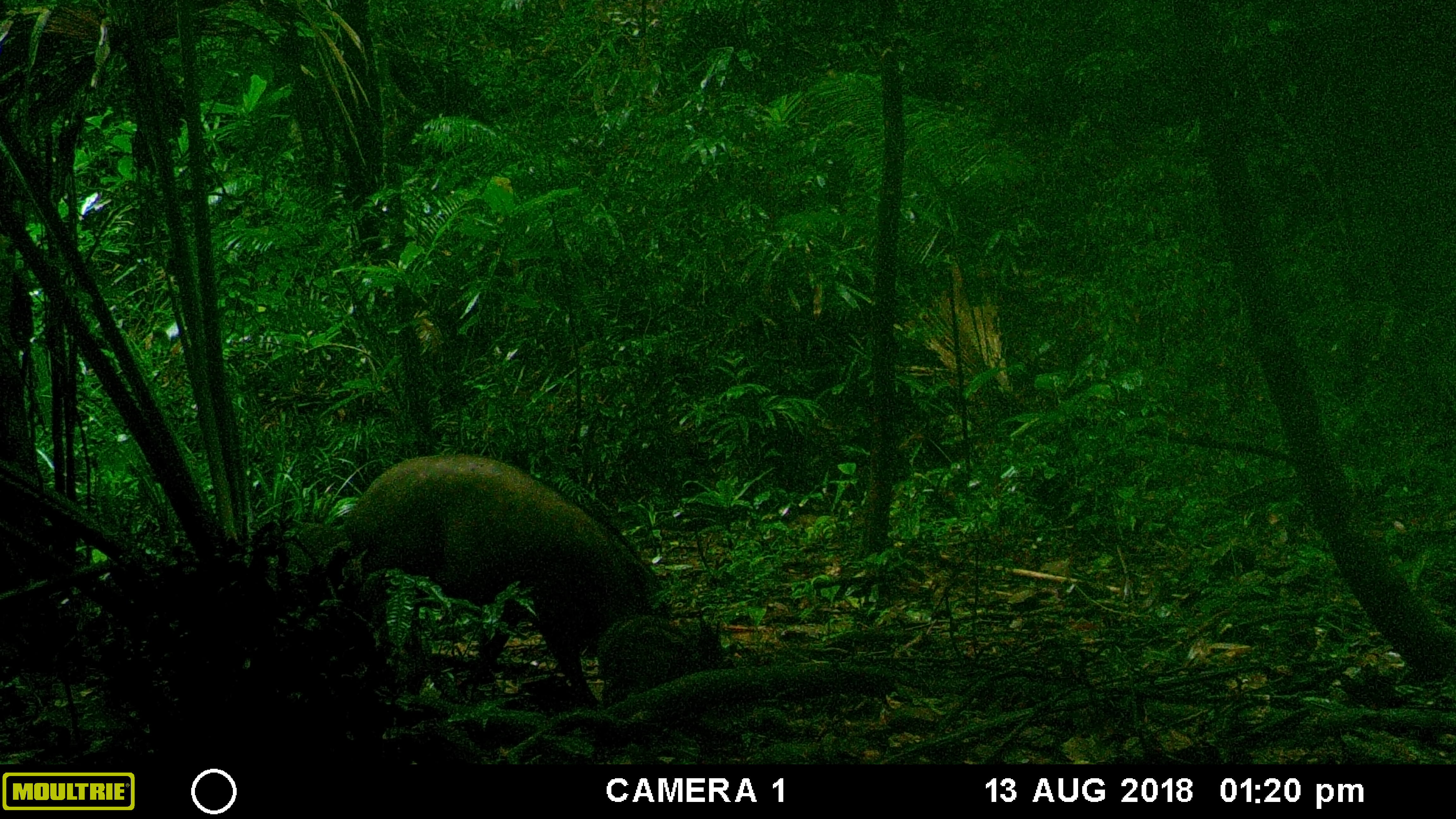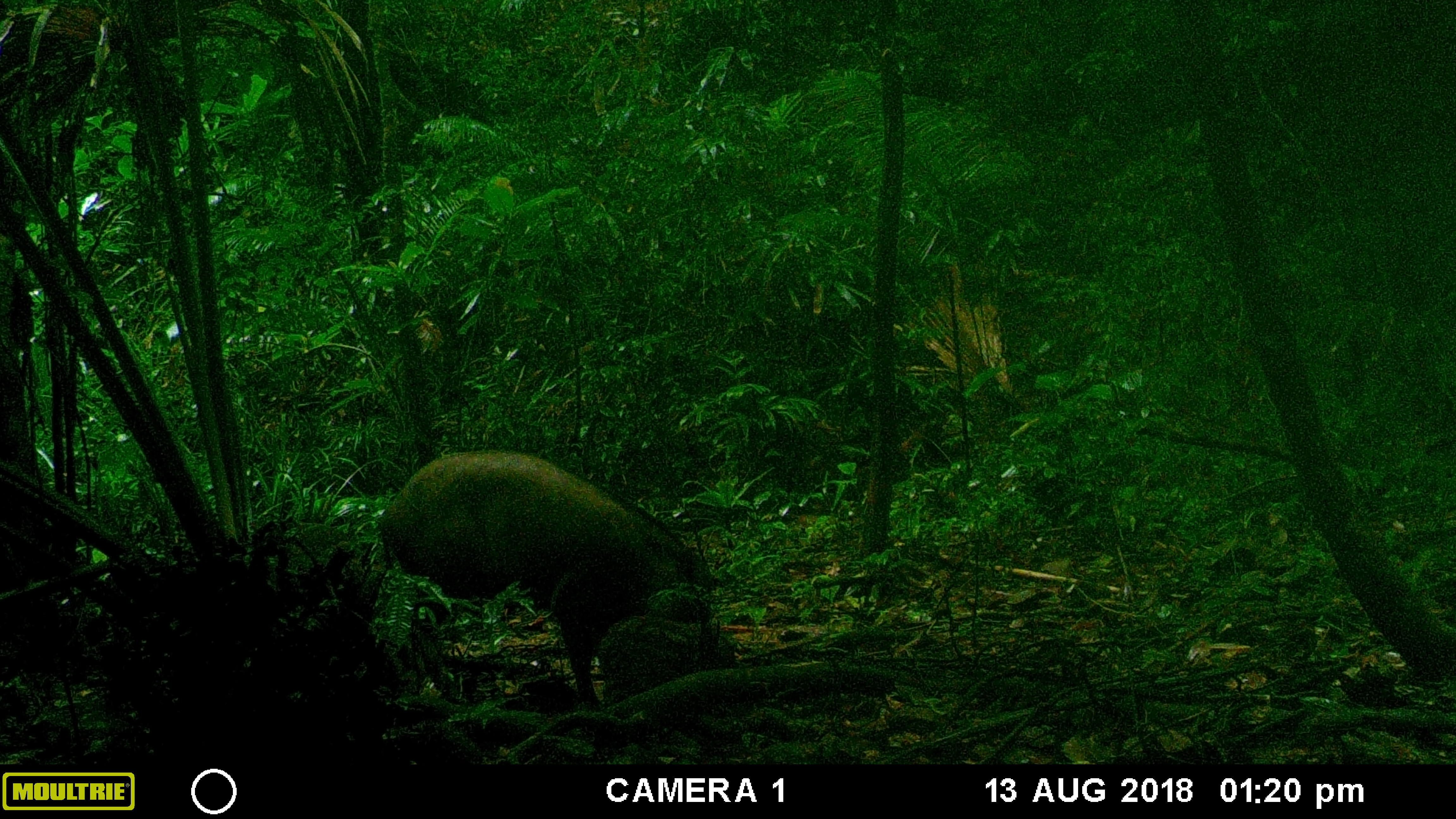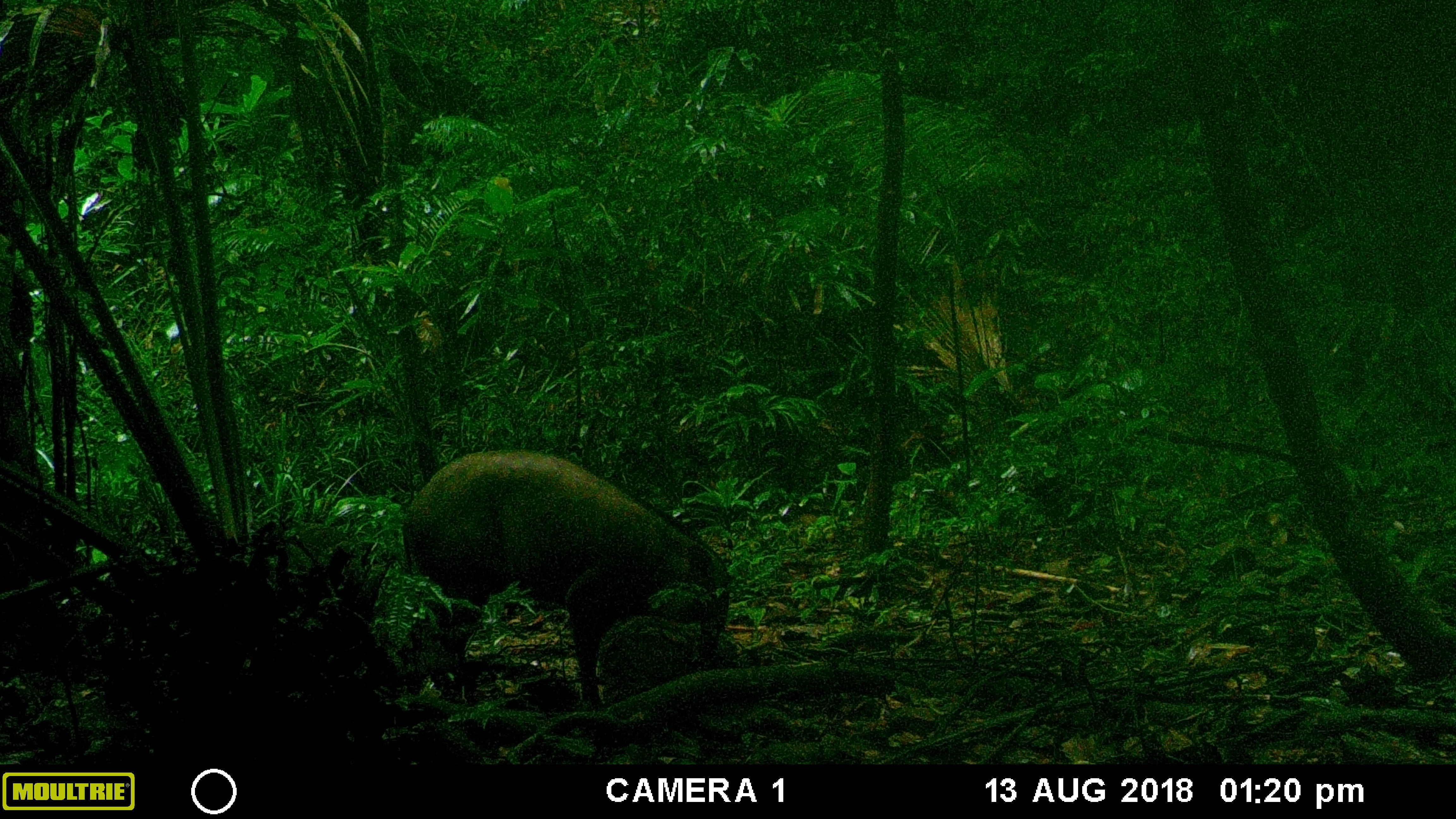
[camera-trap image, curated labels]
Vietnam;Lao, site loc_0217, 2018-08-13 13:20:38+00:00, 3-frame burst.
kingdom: Animalia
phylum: Chordata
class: Mammalia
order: Artiodactyla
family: Suidae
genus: Sus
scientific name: Sus scrofa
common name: eurasian wild pig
Eurasian wild pig (Sus scrofa). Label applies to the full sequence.